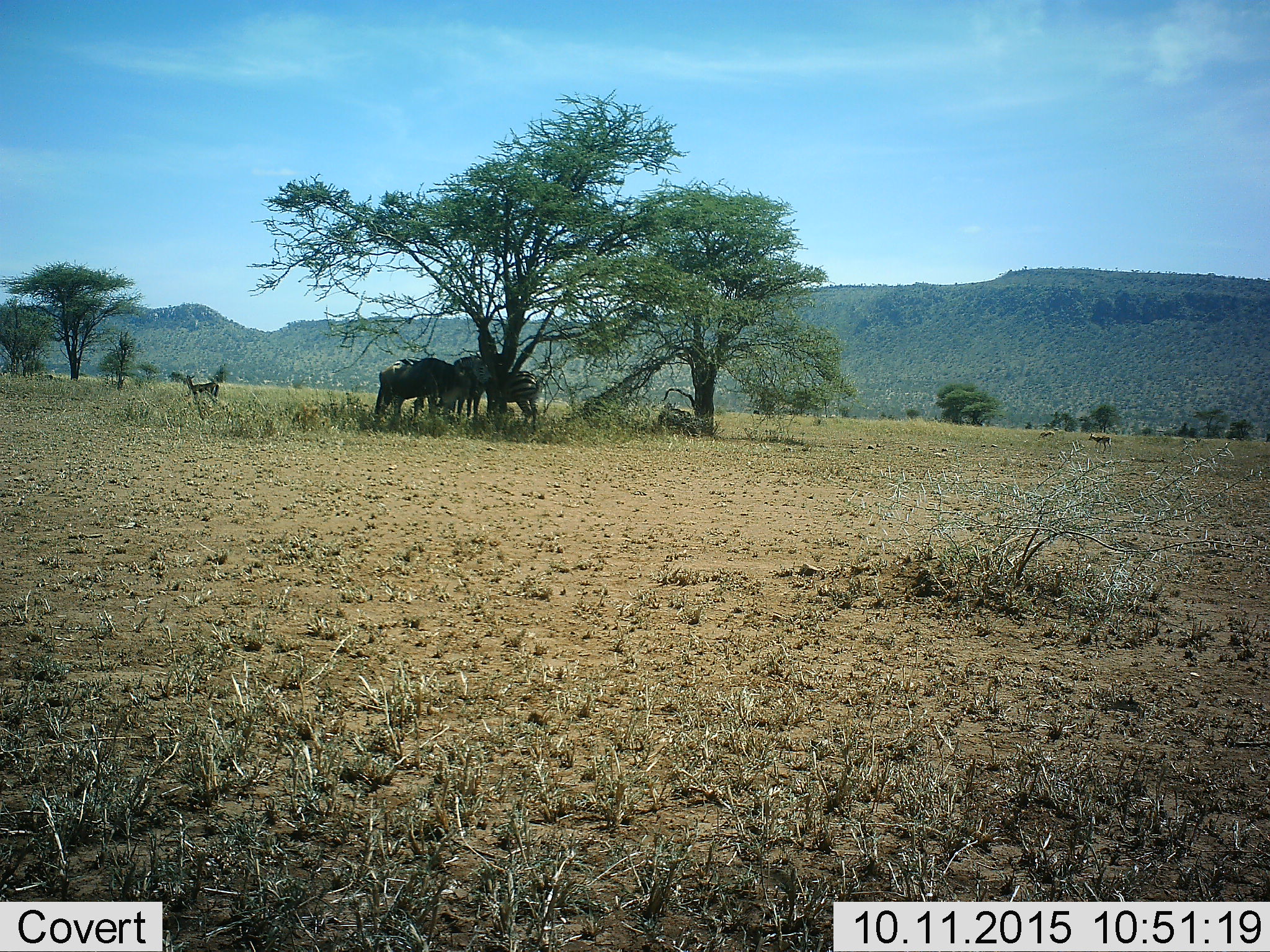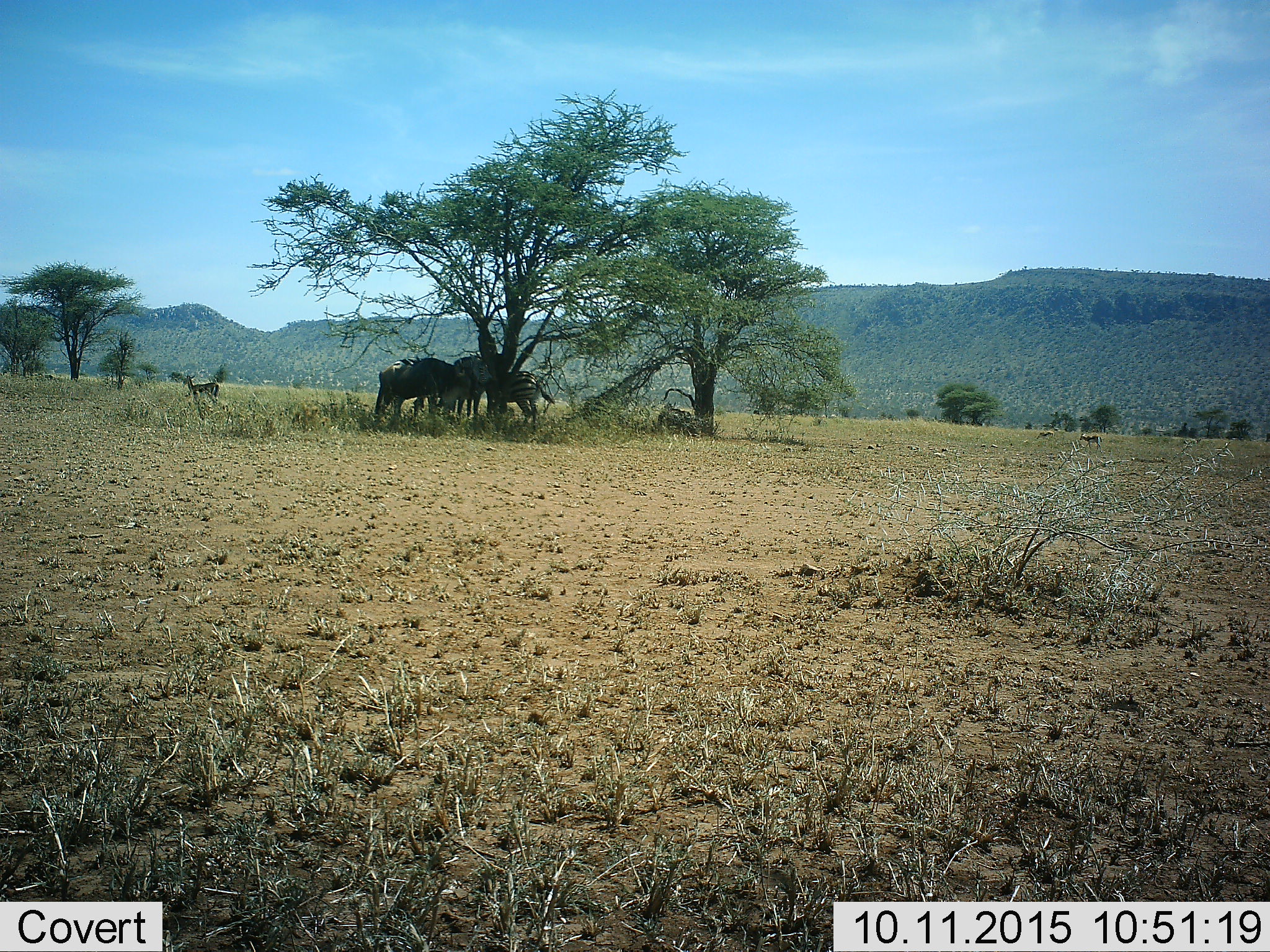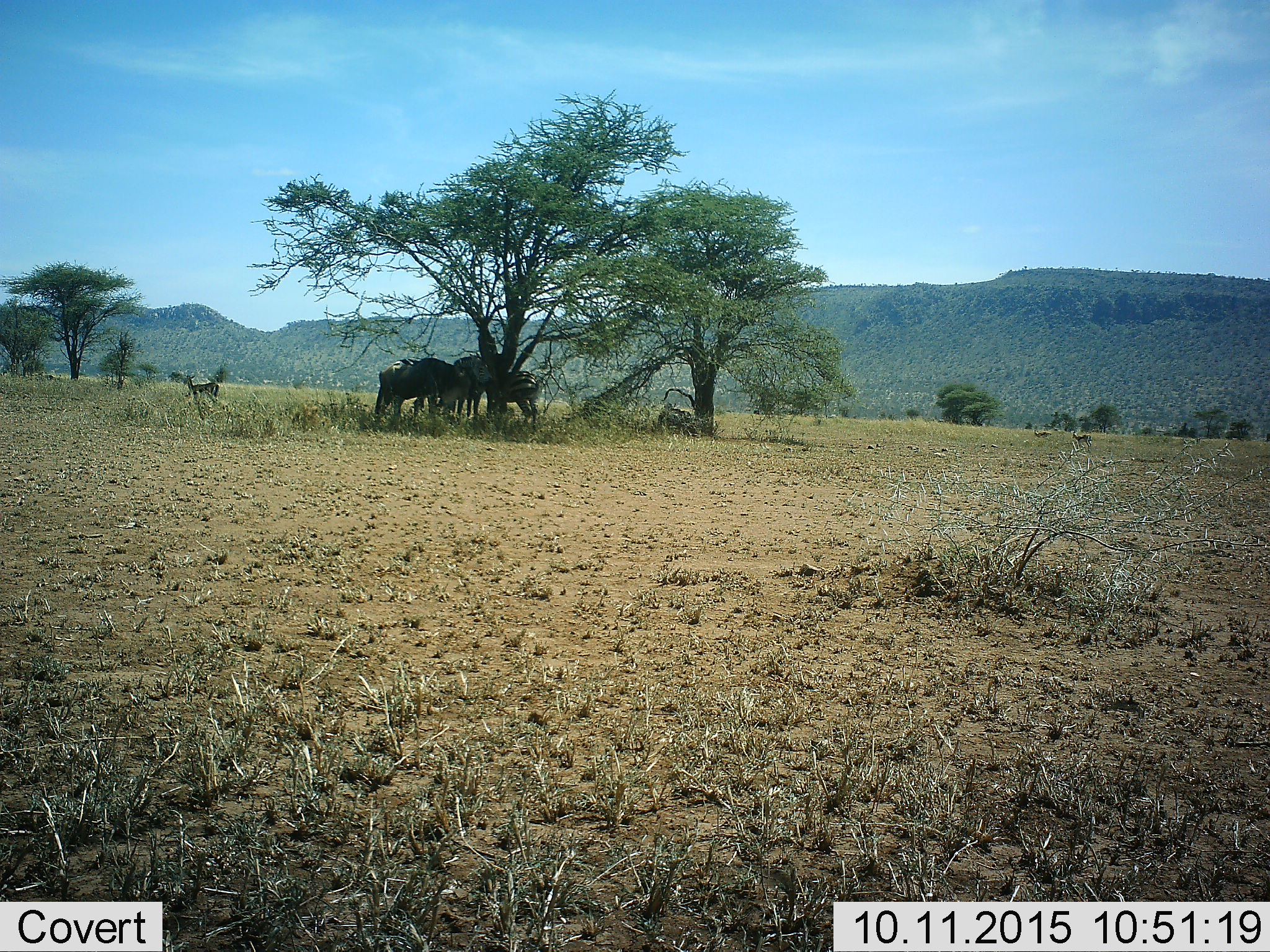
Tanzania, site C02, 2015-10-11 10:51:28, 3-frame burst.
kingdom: Animalia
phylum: Chordata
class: Mammalia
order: Artiodactyla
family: Bovidae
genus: Eudorcas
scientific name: Eudorcas thomsonii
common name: thomson's gazelle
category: gazellethomsons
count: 3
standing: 82%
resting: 0%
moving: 64%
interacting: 0%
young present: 0%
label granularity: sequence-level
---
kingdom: Animalia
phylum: Chordata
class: Mammalia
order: Artiodactyla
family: Bovidae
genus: Connochaetes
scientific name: Connochaetes taurinus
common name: blue wildebeest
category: wildebeest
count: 2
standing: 86%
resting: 29%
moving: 14%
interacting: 0%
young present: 0%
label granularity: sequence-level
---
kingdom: Animalia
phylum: Chordata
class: Mammalia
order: Perissodactyla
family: Equidae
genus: Equus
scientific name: Equus quagga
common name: plains zebra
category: zebra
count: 3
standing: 82%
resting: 12%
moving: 0%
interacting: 0%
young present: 12%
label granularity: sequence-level